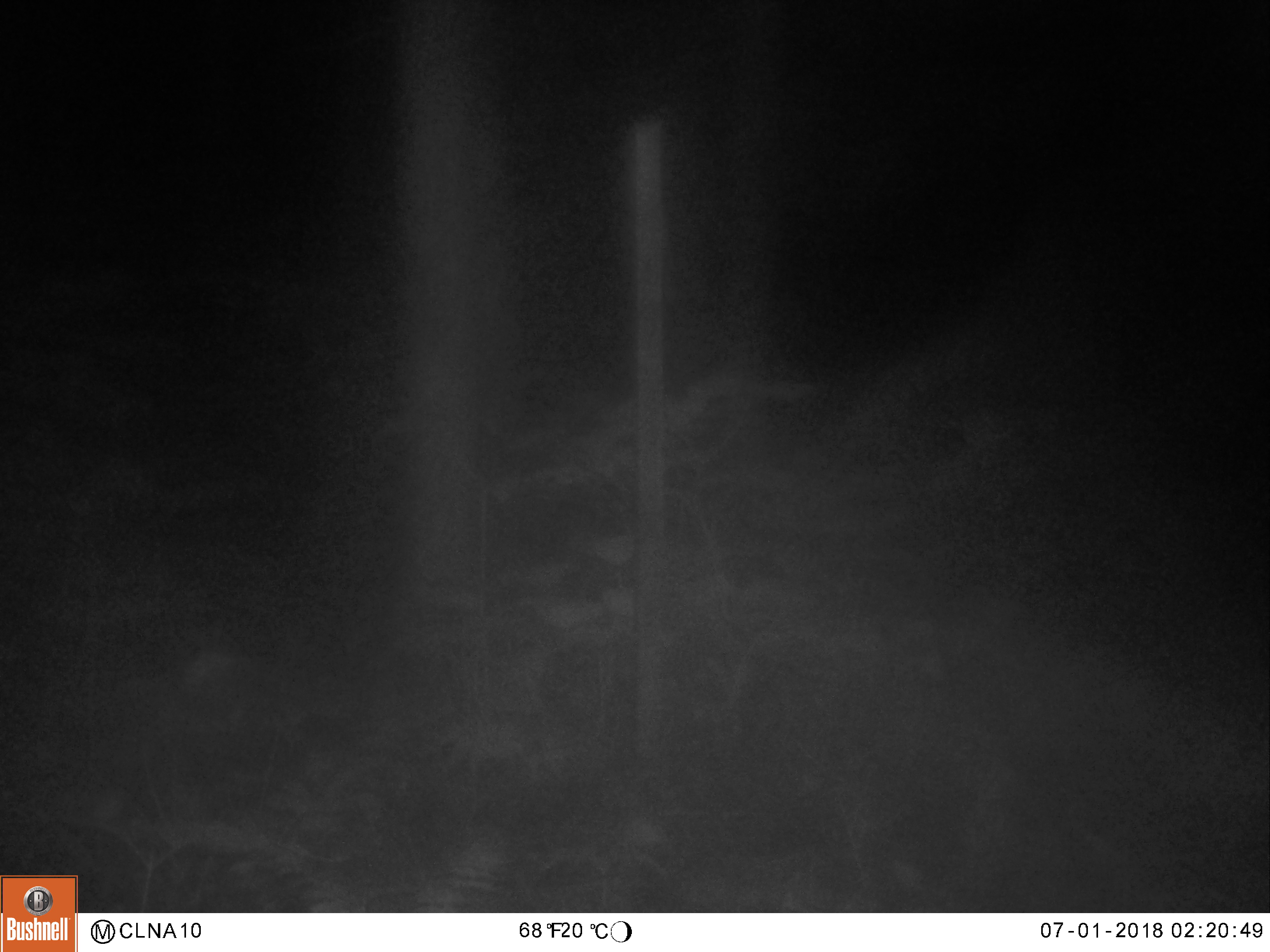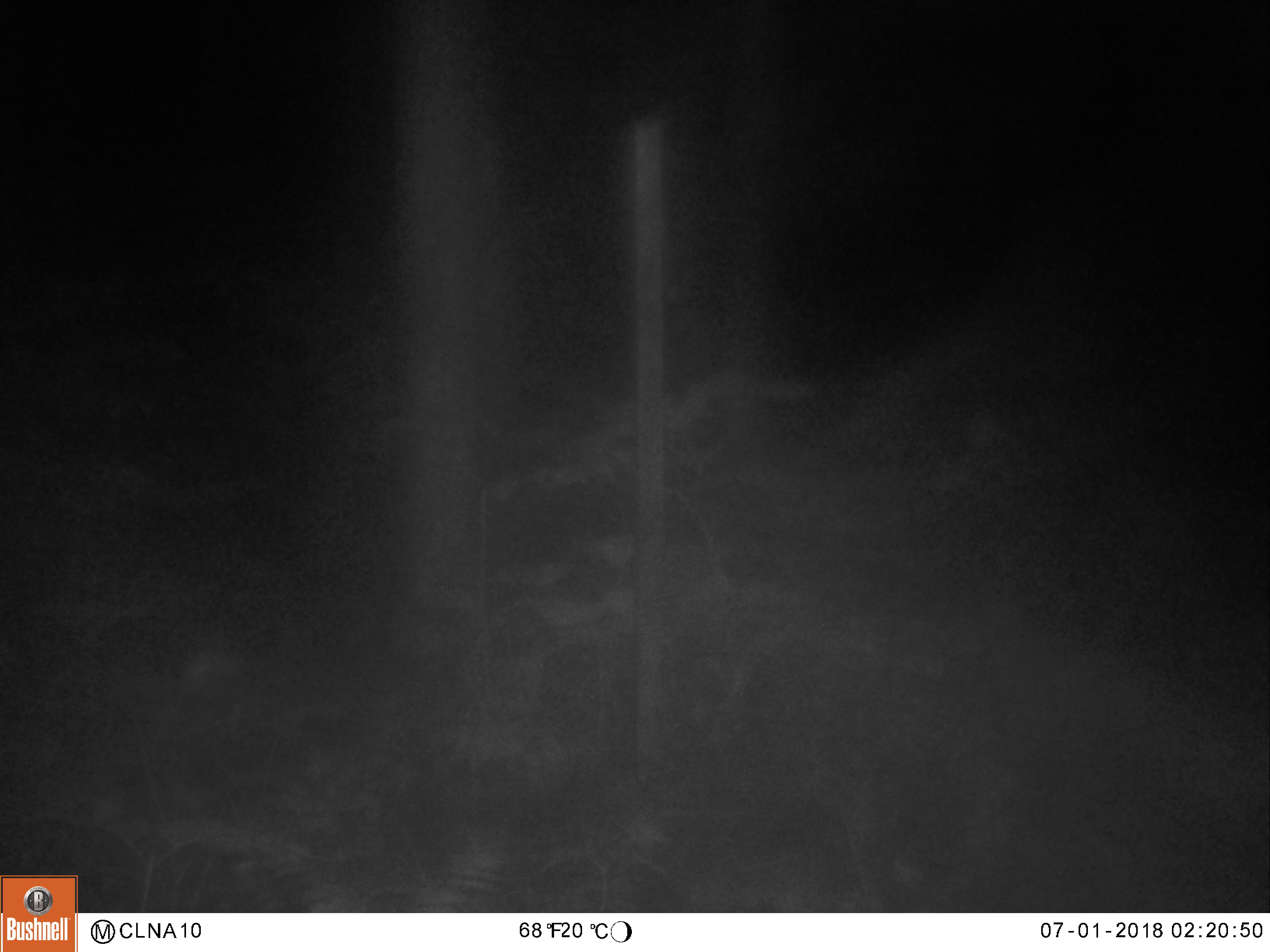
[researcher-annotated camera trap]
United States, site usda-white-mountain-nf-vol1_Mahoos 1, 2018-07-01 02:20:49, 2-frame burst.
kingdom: Animalia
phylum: Chordata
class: Mammalia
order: Carnivora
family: Ursidae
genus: Ursus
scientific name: Ursus americanus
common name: black bear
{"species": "black bear (Ursus americanus)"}